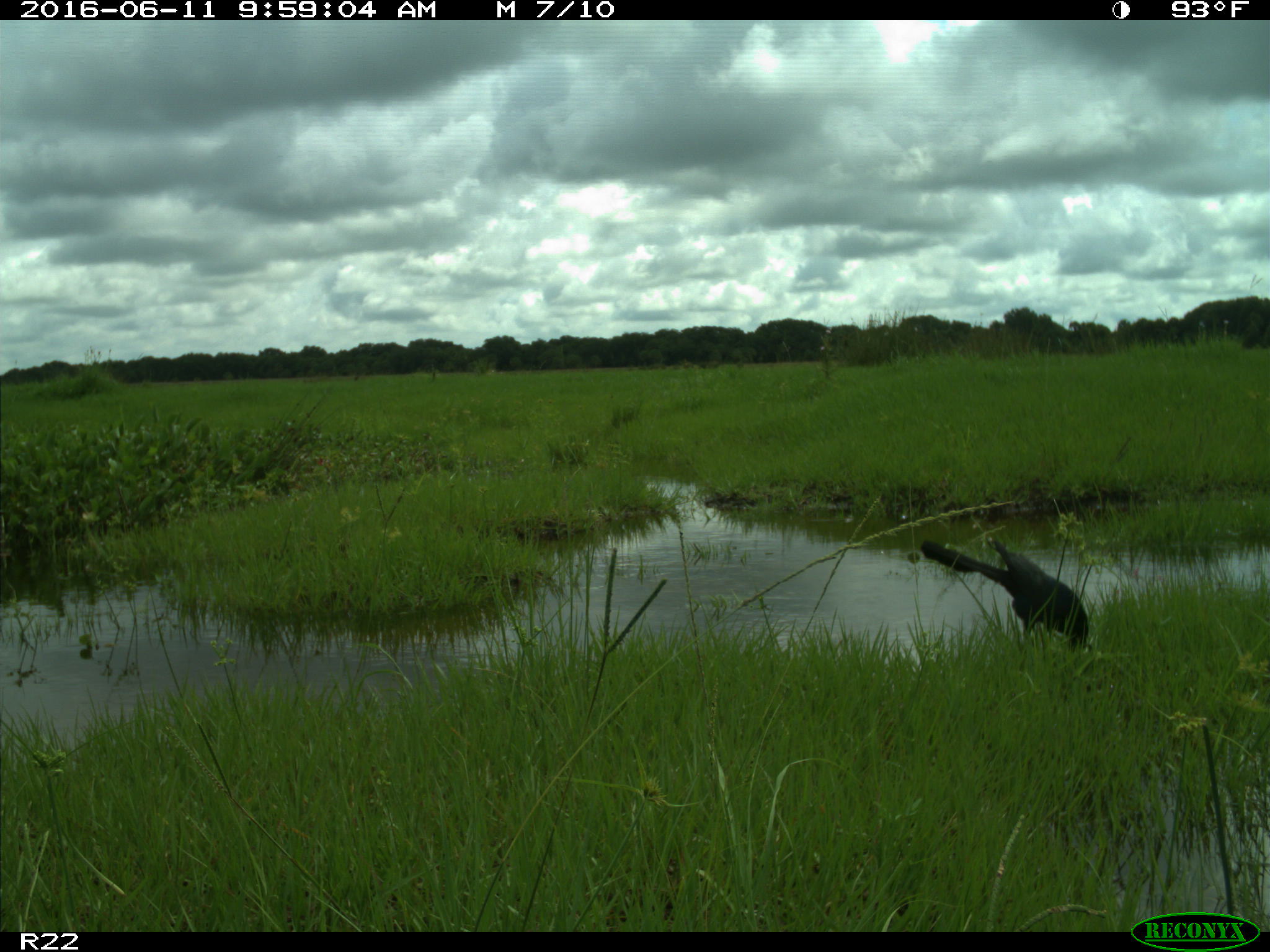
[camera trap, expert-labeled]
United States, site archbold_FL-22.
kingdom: Animalia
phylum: Chordata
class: Aves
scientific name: Aves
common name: birds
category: unidentified bird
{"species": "unidentified bird (birds) (Aves)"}